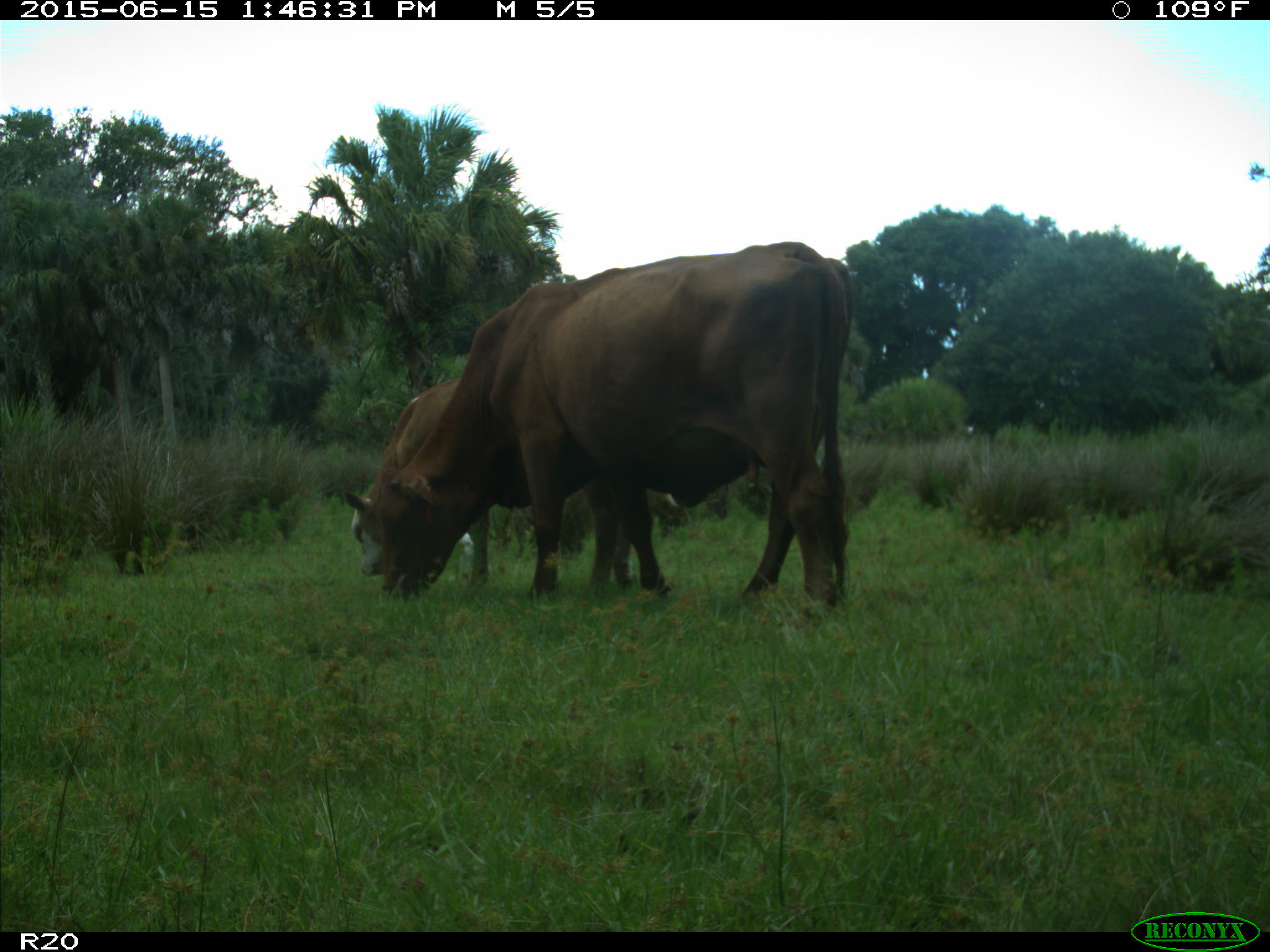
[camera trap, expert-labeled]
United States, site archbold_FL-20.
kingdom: Animalia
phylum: Chordata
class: Mammalia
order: Artiodactyla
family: Bovidae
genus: Bos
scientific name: Bos taurus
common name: domestic cow